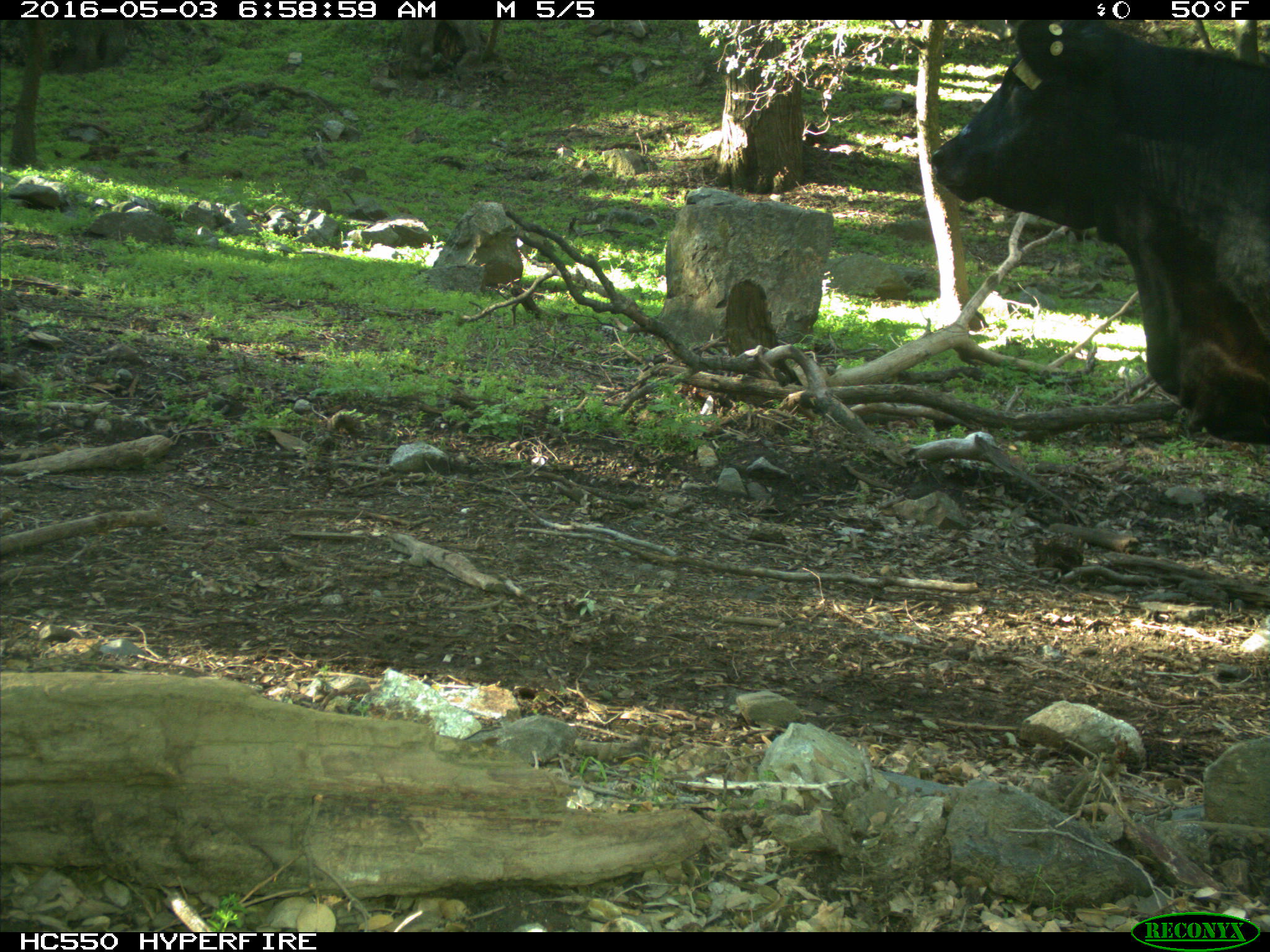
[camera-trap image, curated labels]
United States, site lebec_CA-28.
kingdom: Animalia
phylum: Chordata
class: Mammalia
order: Artiodactyla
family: Bovidae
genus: Bos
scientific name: Bos taurus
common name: domestic cow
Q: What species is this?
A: Bos taurus (domestic cow).